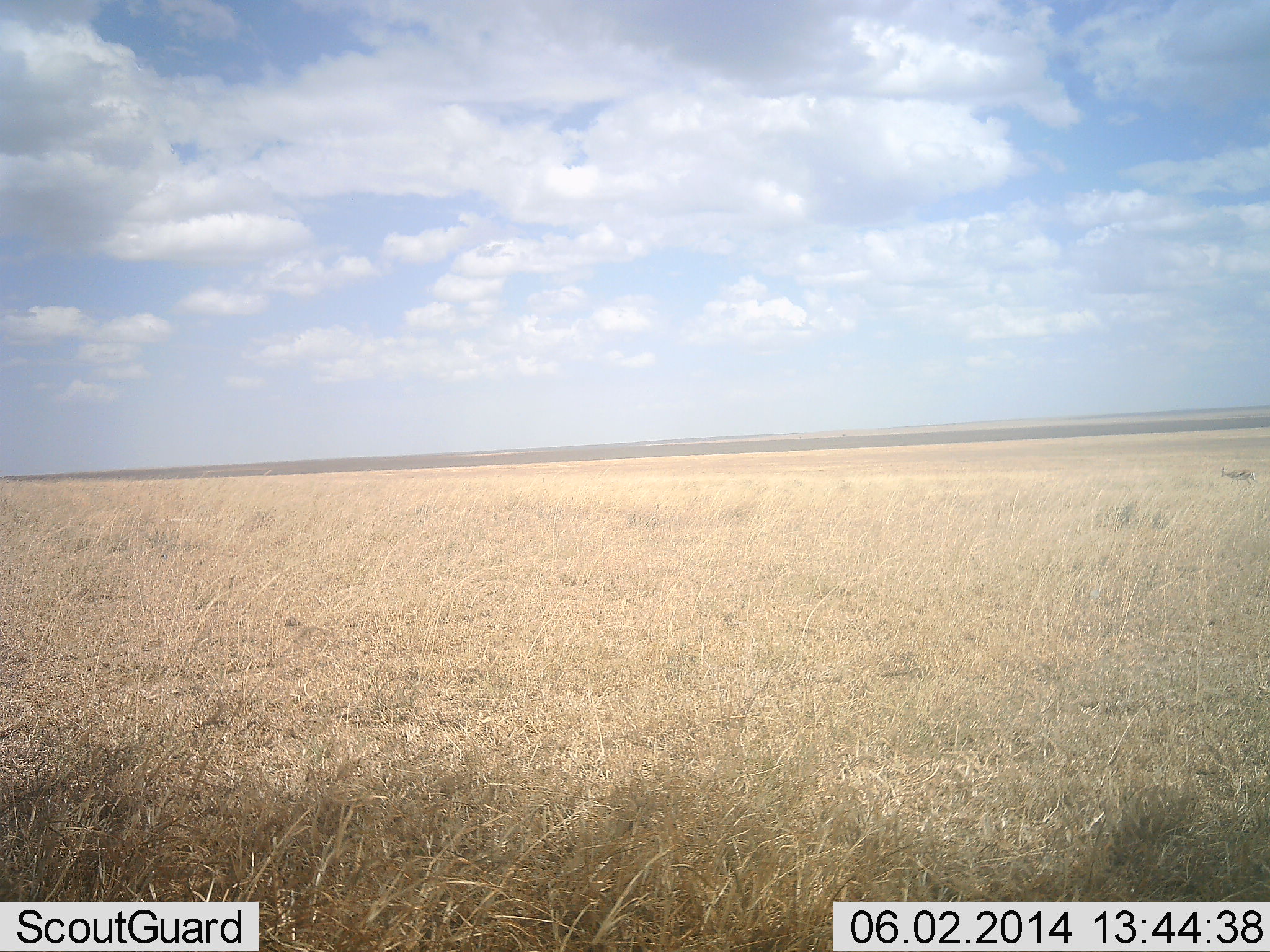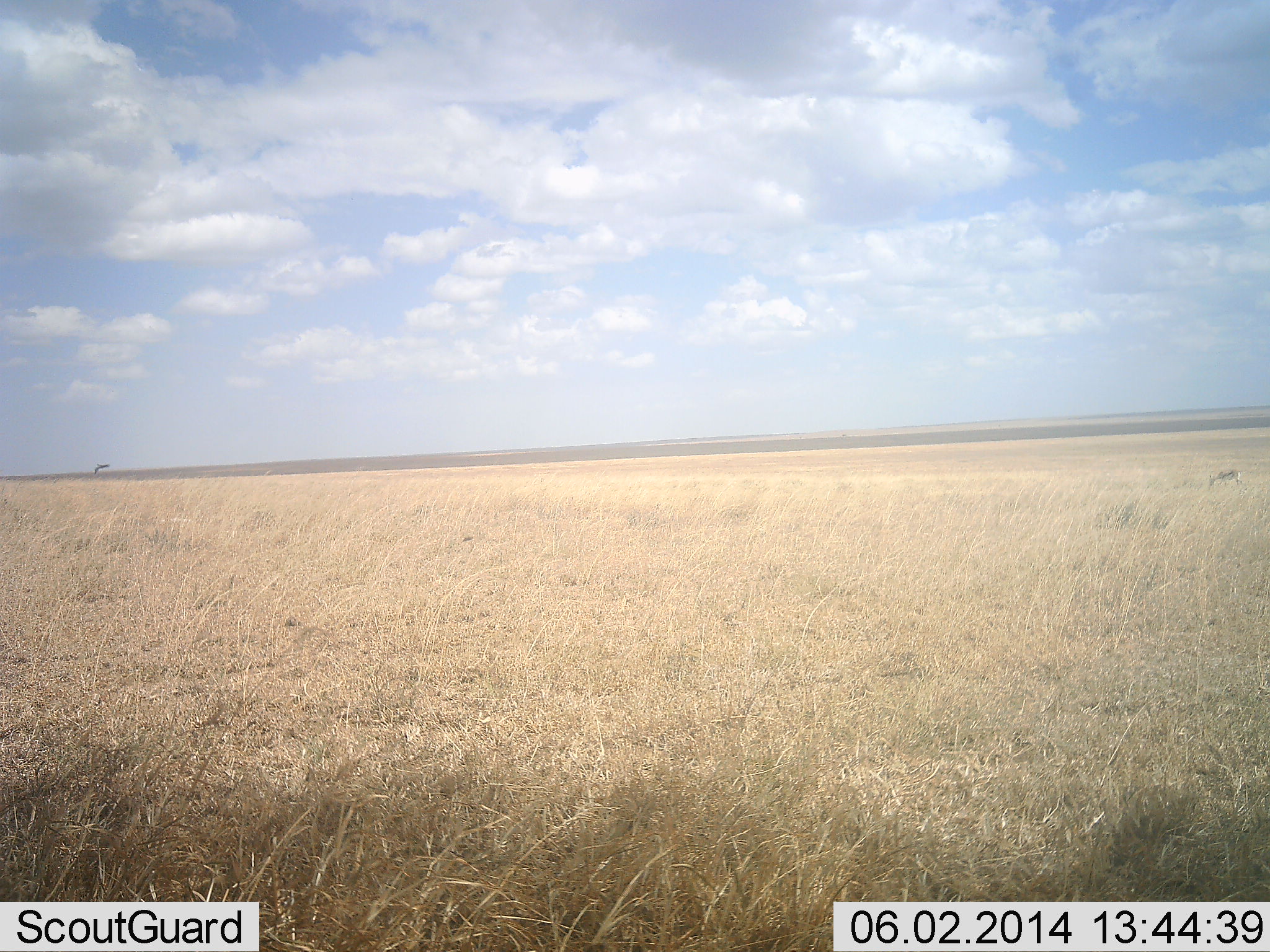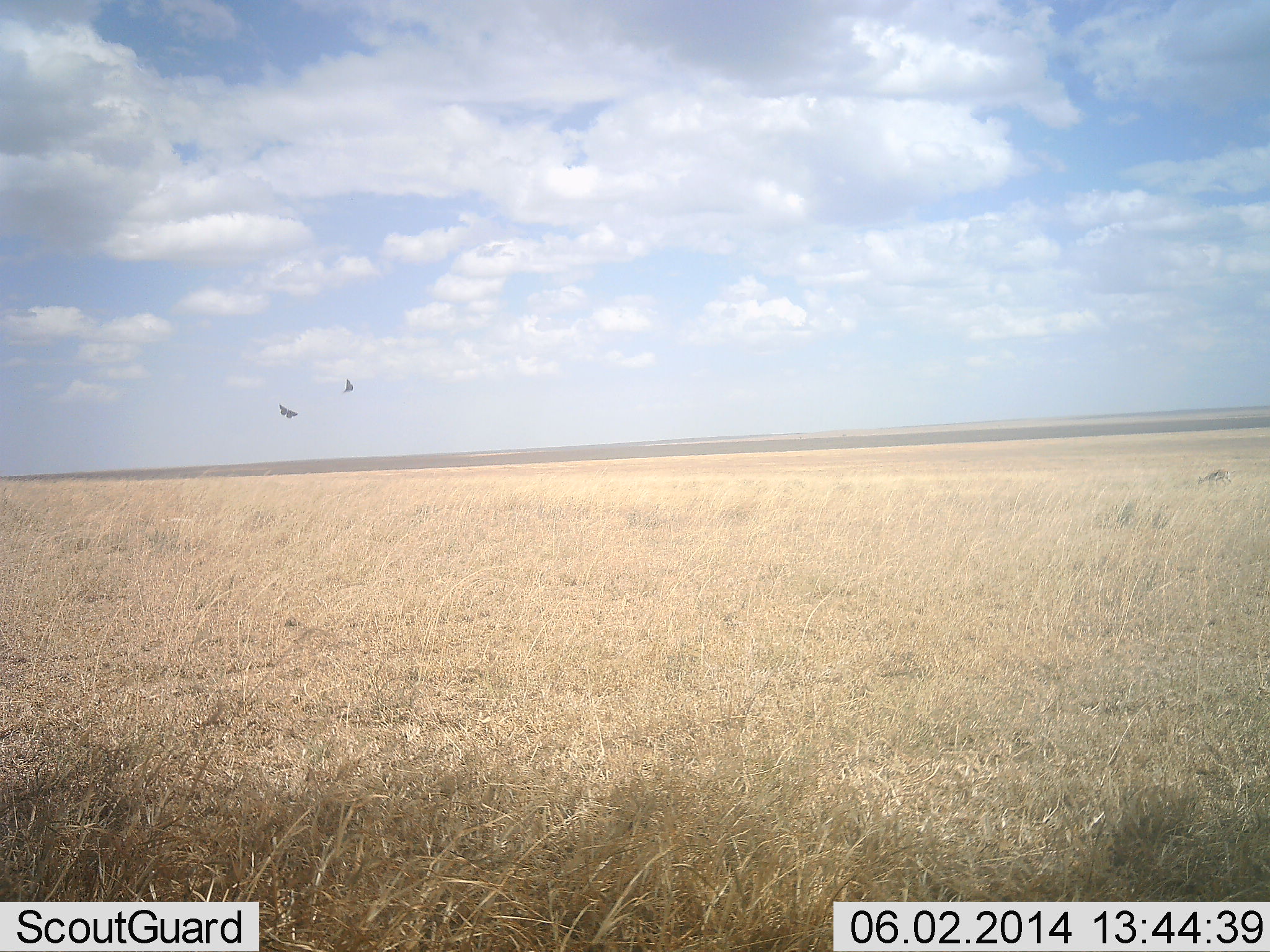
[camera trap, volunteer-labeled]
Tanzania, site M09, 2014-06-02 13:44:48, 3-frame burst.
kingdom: Animalia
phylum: Chordata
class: Mammalia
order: Artiodactyla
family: Bovidae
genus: Eudorcas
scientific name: Eudorcas thomsonii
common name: thomson's gazelle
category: gazellethomsons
Gazellethomsons (thomson's gazelle) (Eudorcas thomsonii), count 1. Behavior (volunteer vote fractions): standing 22%, resting 0%, moving 33%, interacting 0%. Young present (vote fraction): 0%. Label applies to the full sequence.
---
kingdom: Animalia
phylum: Chordata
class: Aves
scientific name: Aves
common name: bird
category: otherbird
Otherbird (bird) (Aves), count 2. Behavior (volunteer vote fractions): standing 0%, resting 0%, moving 88%, interacting 12%. Young present (vote fraction): 0%. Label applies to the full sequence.